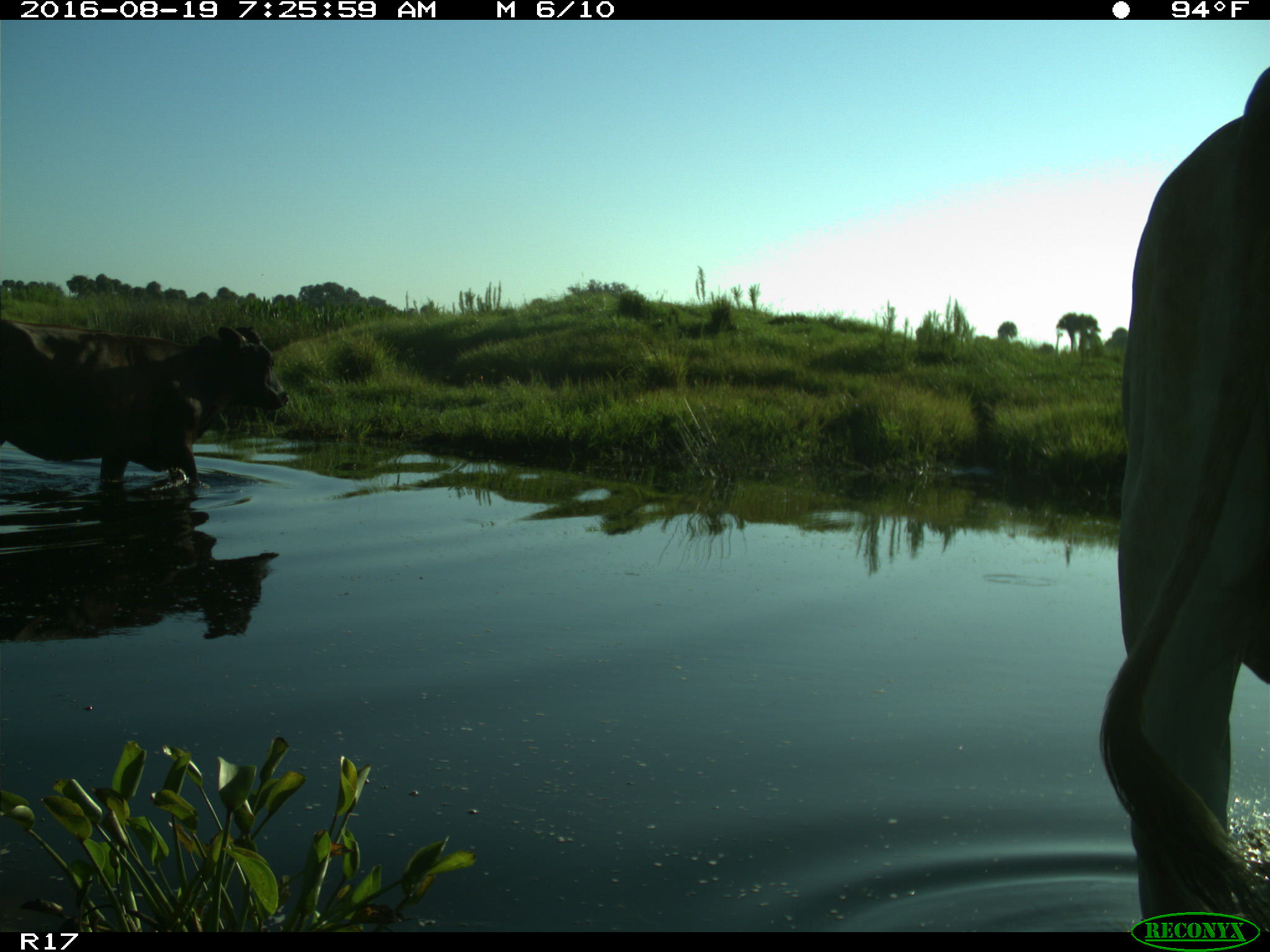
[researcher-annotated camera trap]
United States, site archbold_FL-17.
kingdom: Animalia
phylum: Chordata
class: Mammalia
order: Artiodactyla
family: Bovidae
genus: Bos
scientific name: Bos taurus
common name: domestic cow